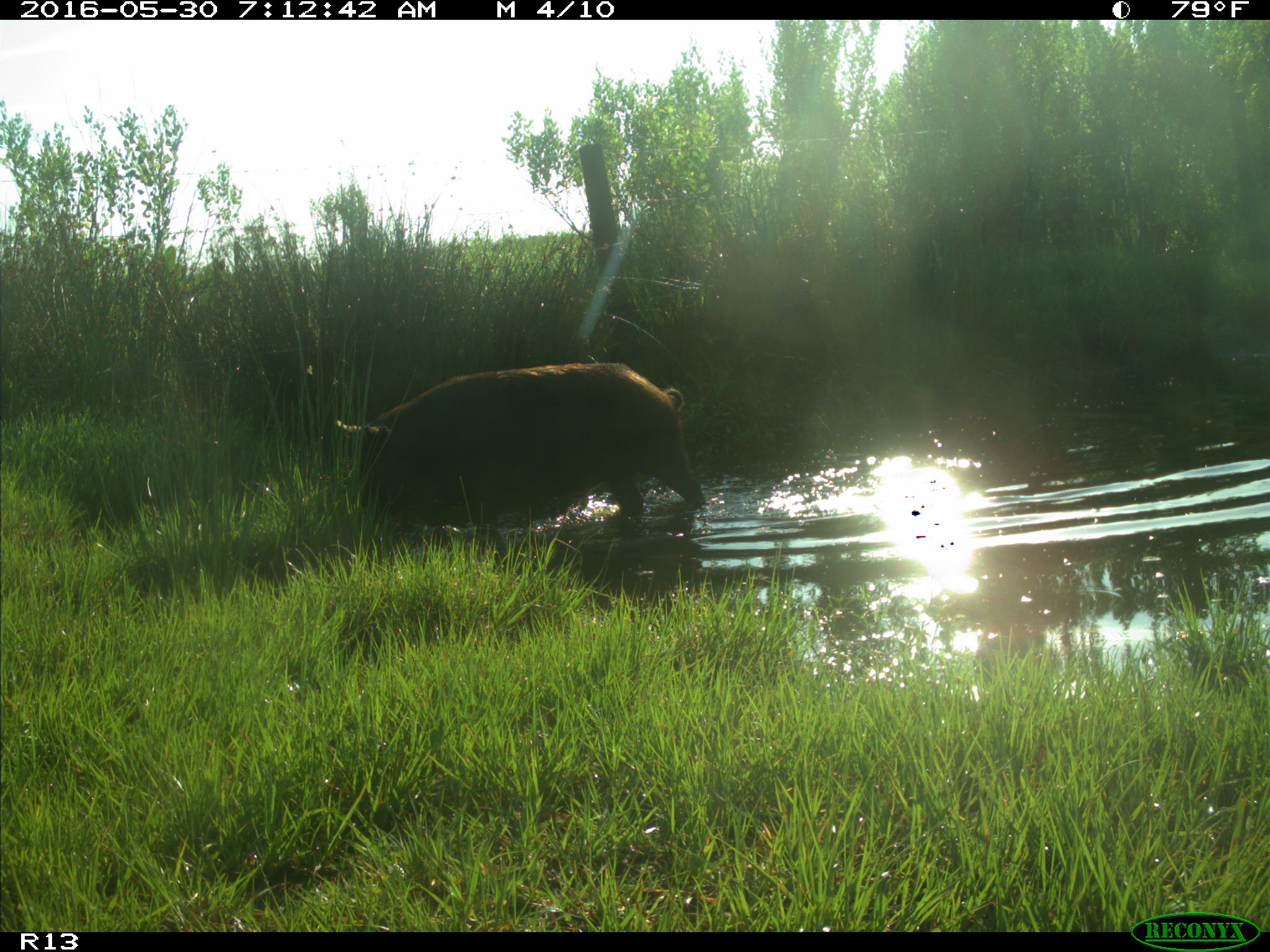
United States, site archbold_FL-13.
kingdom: Animalia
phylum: Chordata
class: Mammalia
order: Artiodactyla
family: Suidae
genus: Sus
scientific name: Sus scrofa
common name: wild boar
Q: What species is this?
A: Sus scrofa (wild boar).